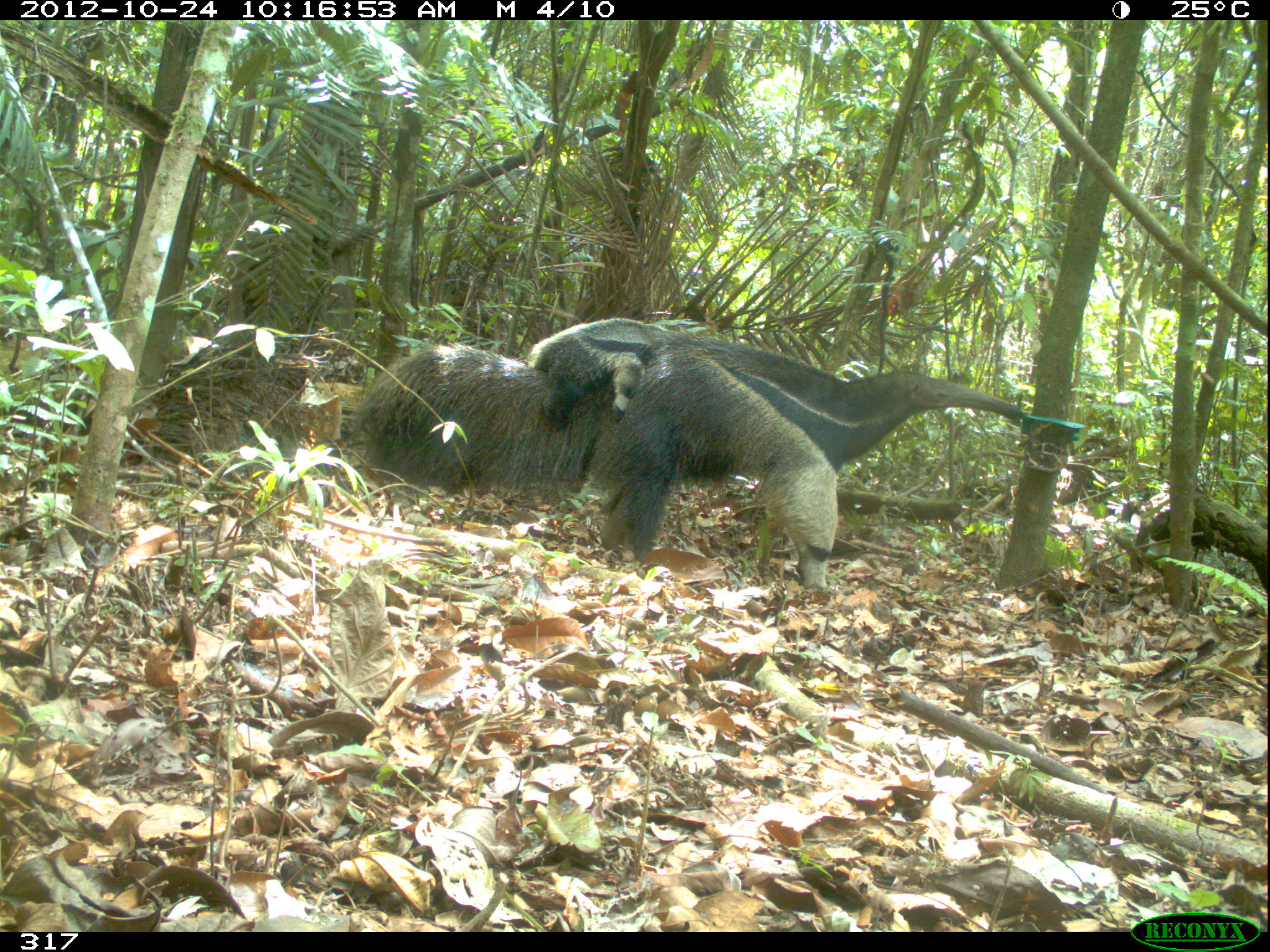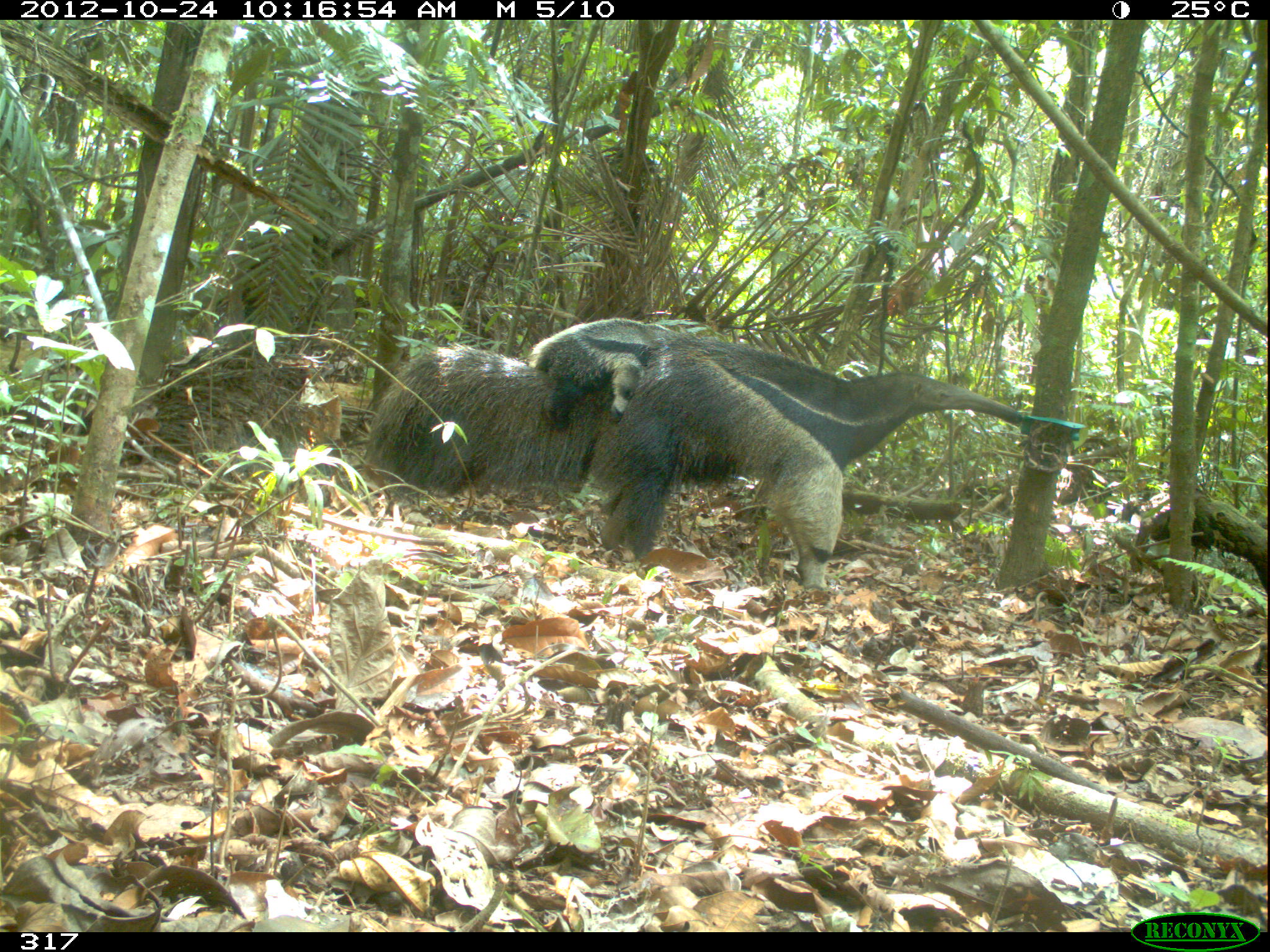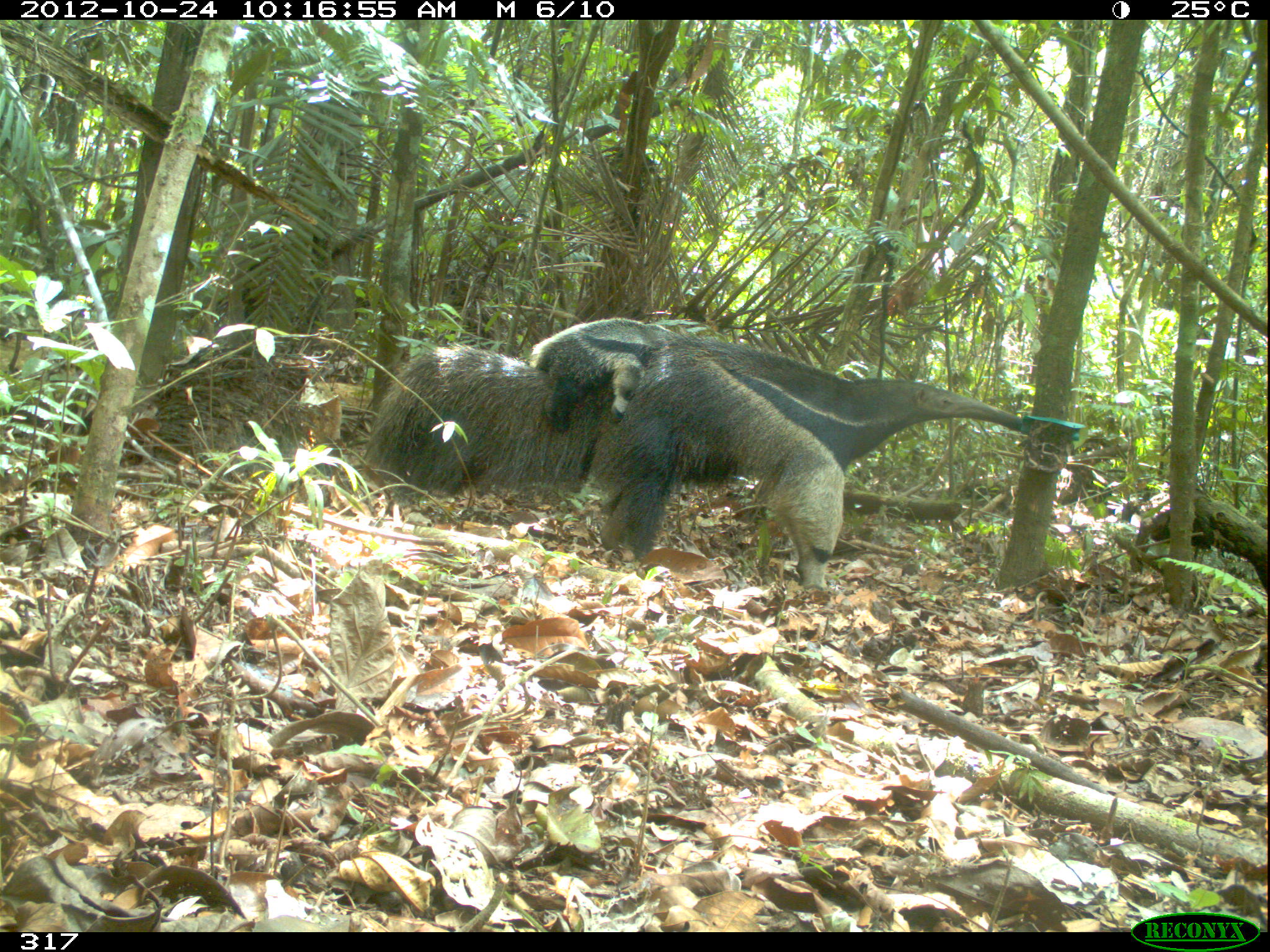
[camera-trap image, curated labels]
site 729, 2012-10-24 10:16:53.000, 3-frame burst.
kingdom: Animalia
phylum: Chordata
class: Mammalia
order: Pilosa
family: Myrmecophagidae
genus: Myrmecophaga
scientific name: Myrmecophaga tridactyla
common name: giant anteater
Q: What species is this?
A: Myrmecophaga tridactyla (giant anteater).